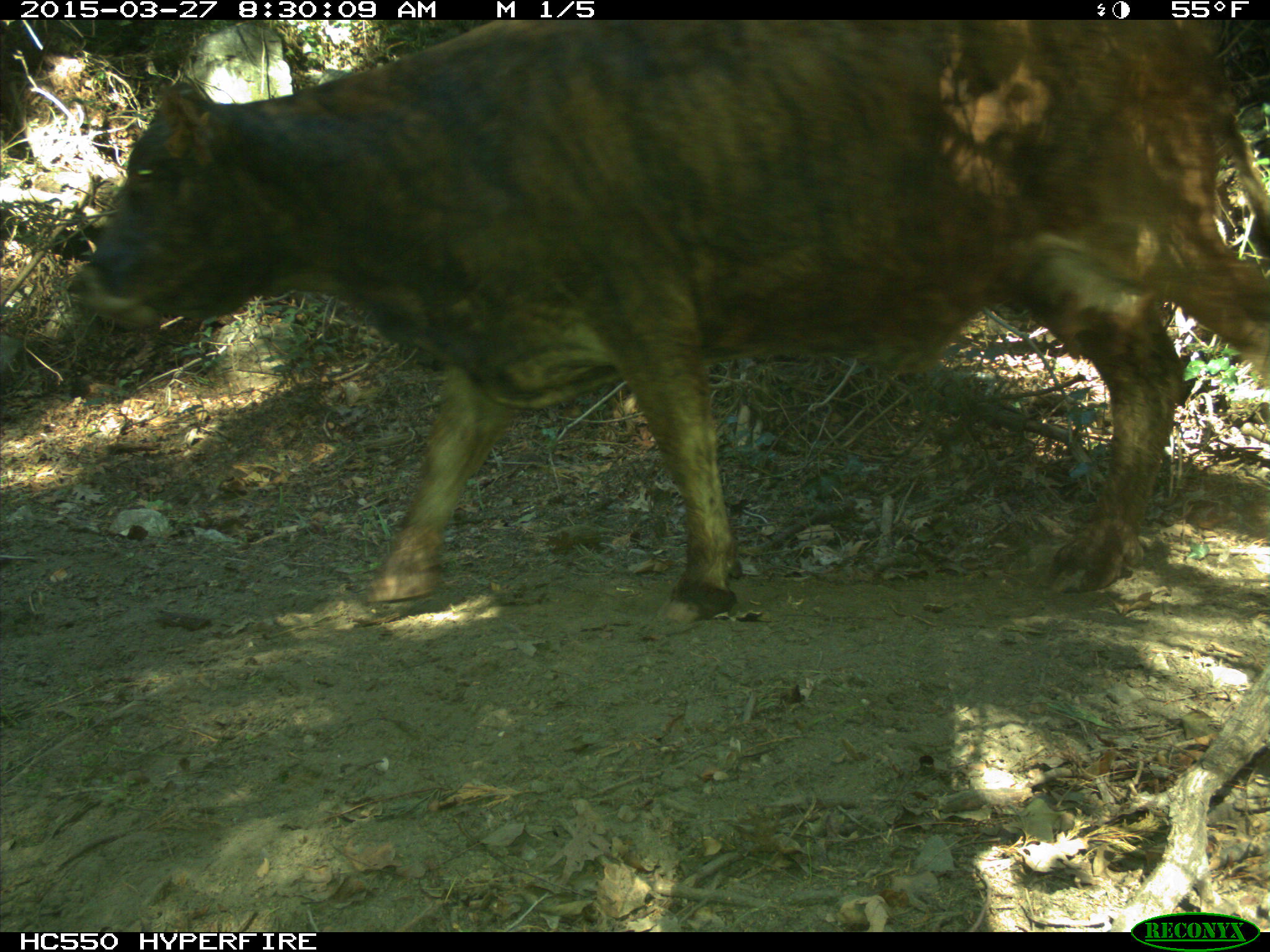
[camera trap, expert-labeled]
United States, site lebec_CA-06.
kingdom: Animalia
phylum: Chordata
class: Mammalia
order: Artiodactyla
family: Bovidae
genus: Bos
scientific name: Bos taurus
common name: domestic cow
Bos taurus (domestic cow).